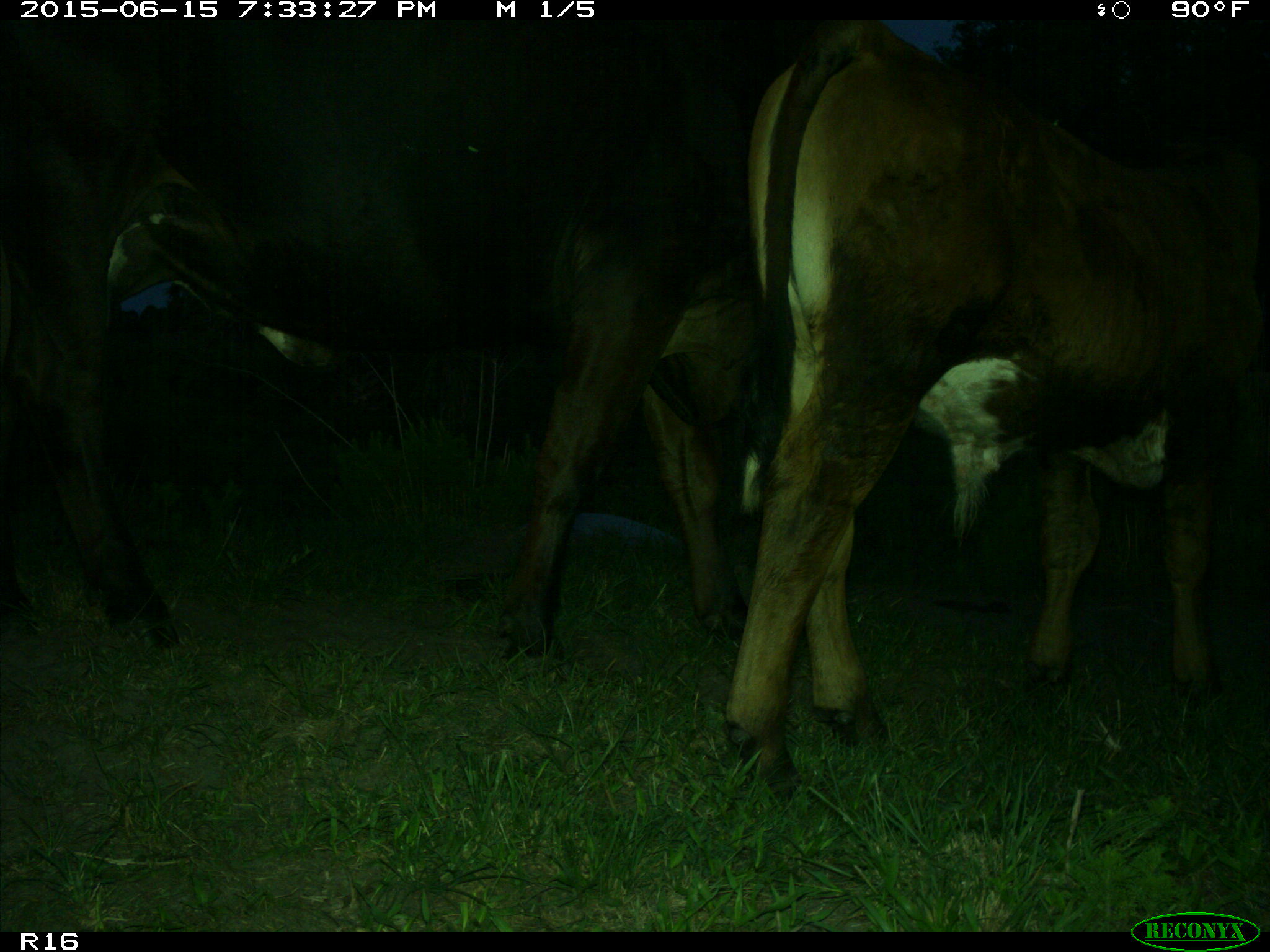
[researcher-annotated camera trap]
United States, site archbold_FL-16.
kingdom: Animalia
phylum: Chordata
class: Mammalia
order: Artiodactyla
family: Bovidae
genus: Bos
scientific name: Bos taurus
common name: domestic cow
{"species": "Bos taurus (domestic cow)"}